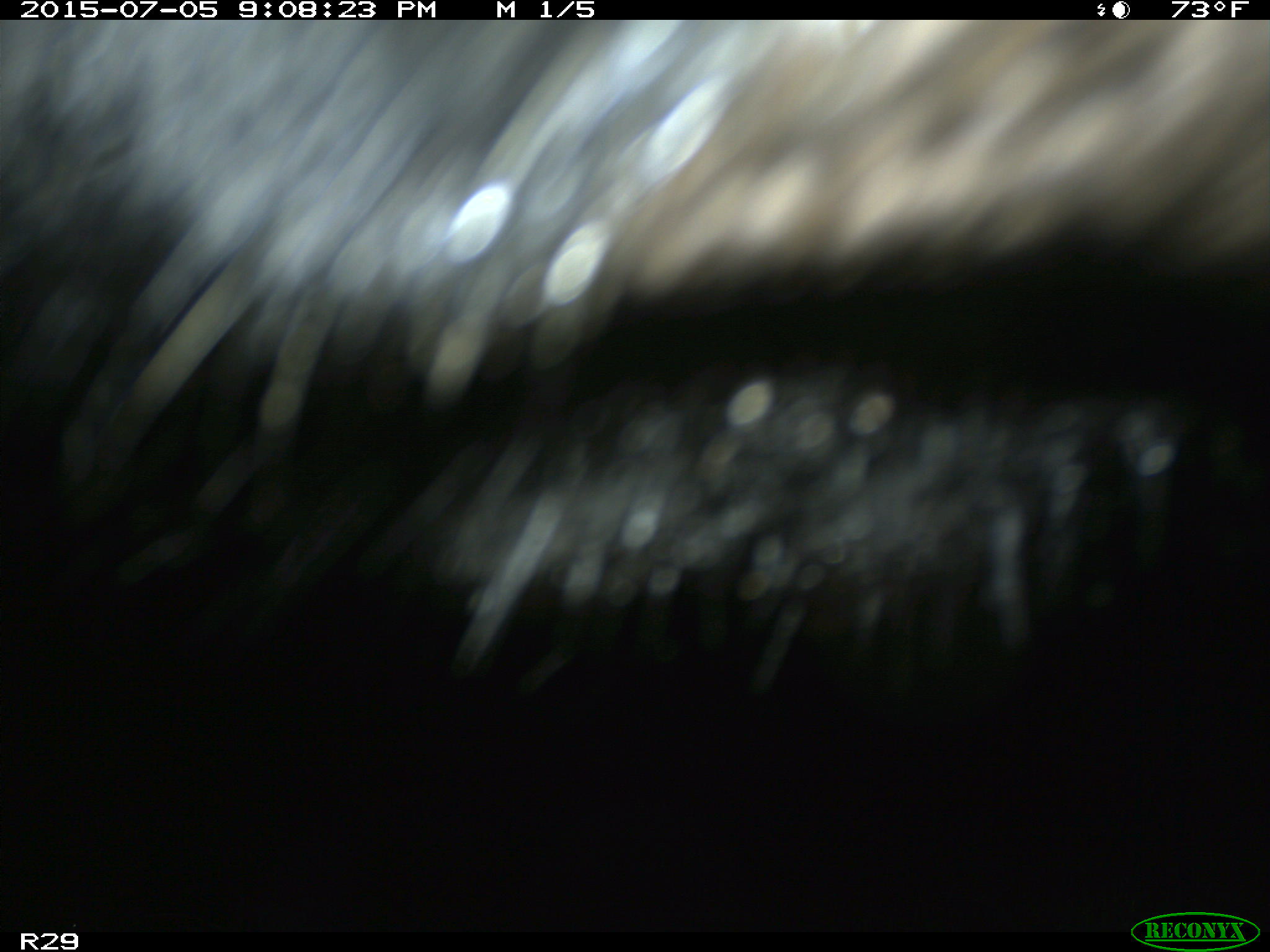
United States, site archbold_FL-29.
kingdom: Animalia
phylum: Chordata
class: Mammalia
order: Artiodactyla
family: Bovidae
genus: Bos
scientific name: Bos taurus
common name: domestic cow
Bos taurus (domestic cow).